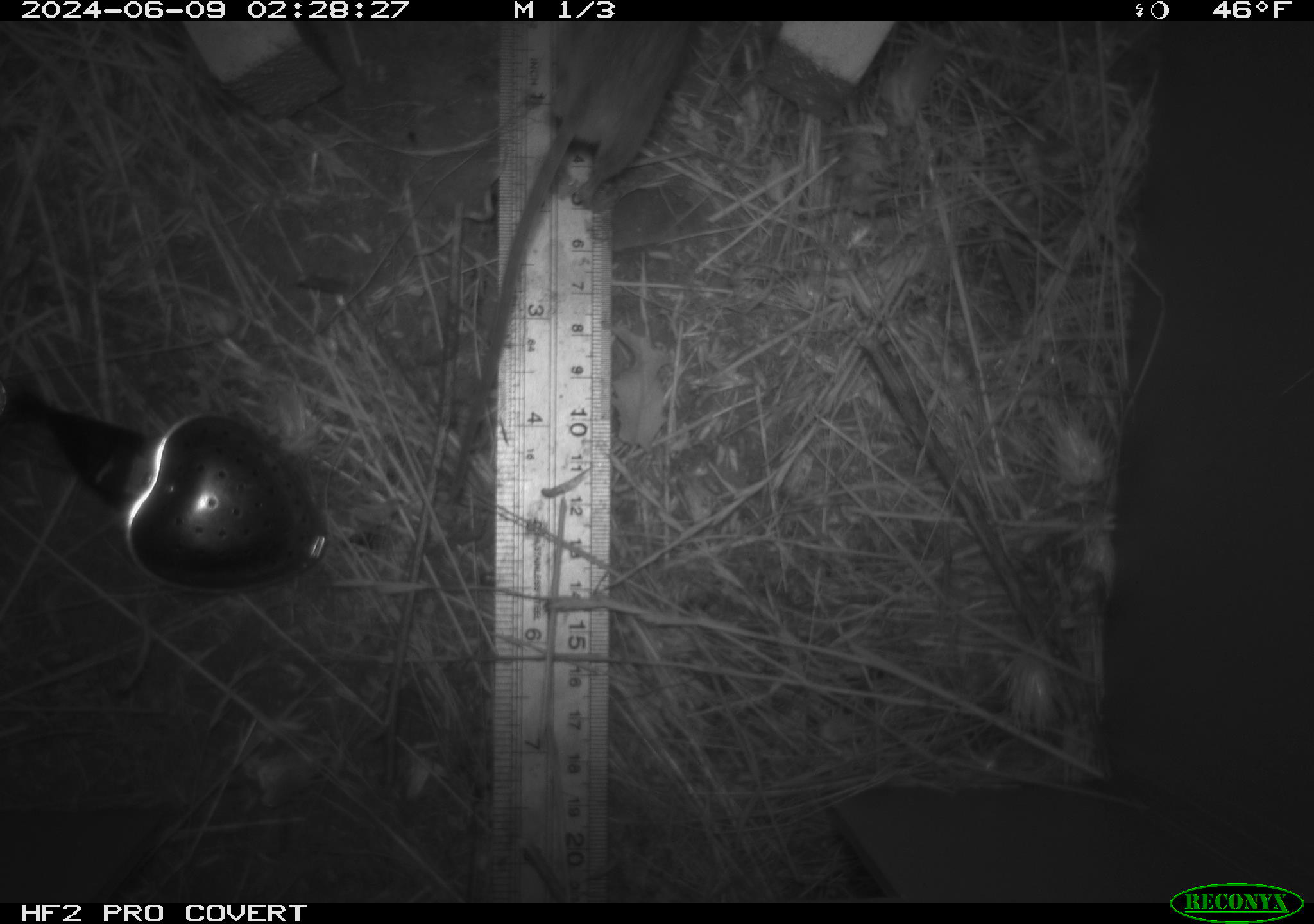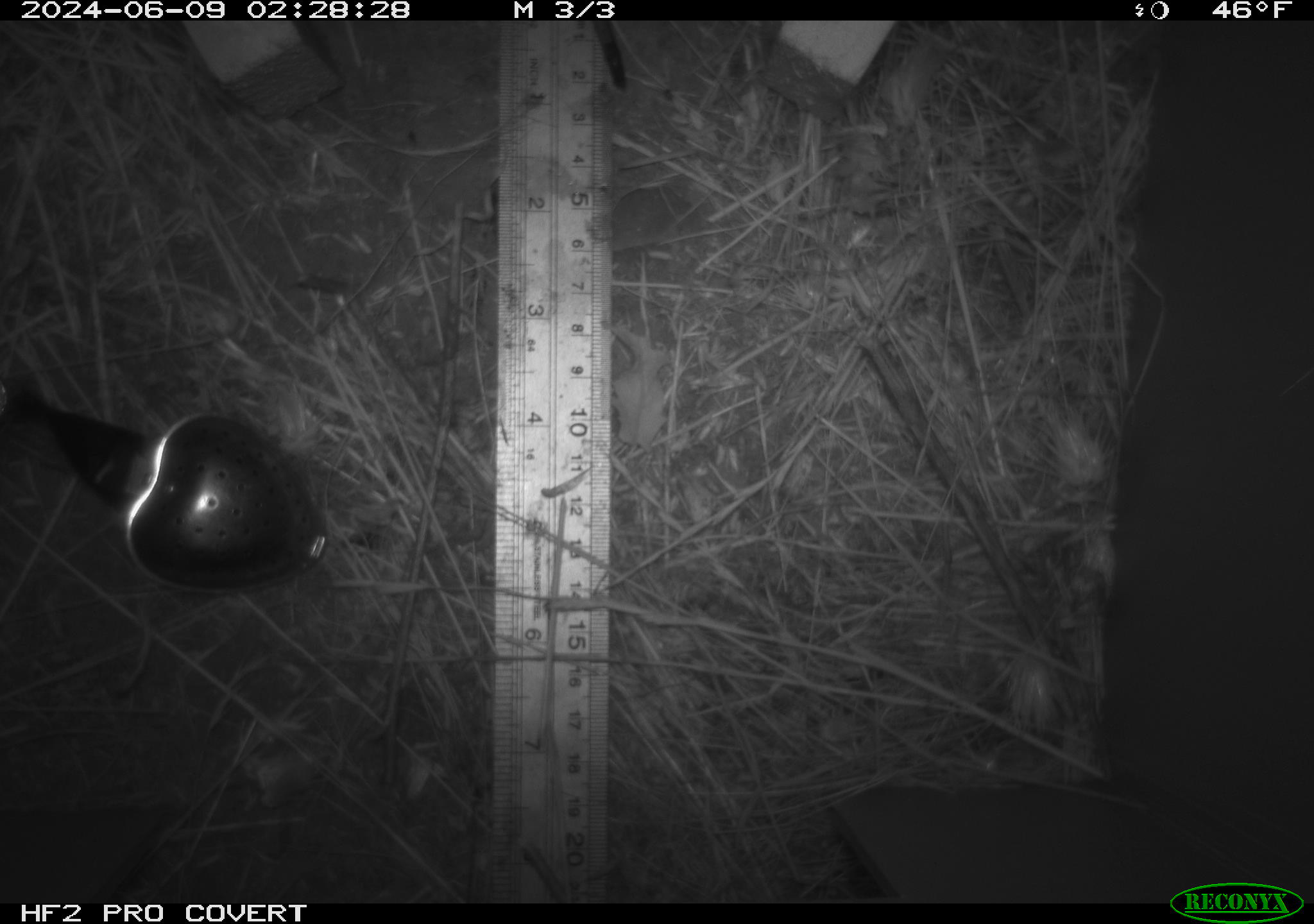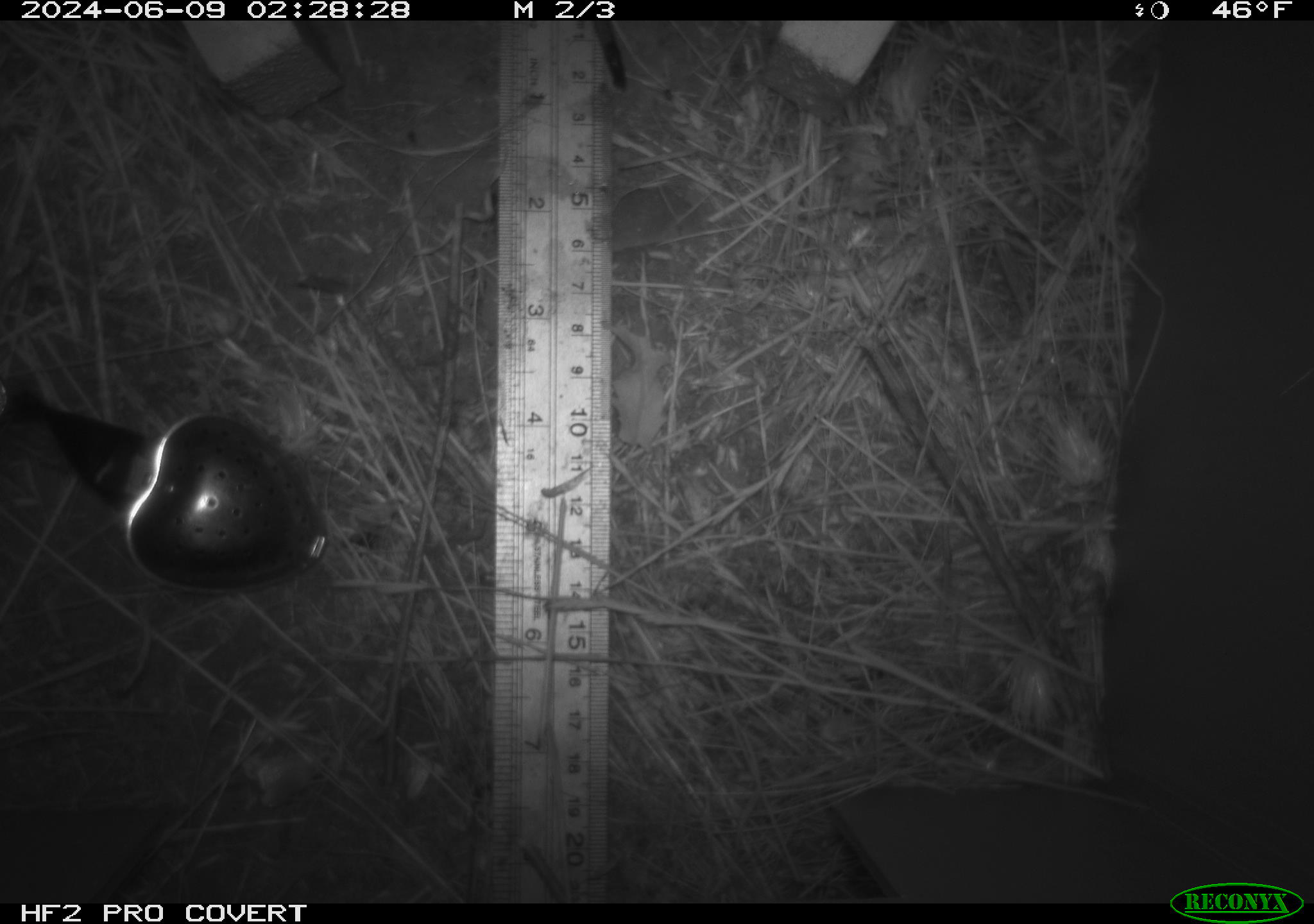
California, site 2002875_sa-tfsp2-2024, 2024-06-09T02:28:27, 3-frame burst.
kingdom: Animalia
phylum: Chordata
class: Mammalia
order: Rodentia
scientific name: Rodentia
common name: rodent